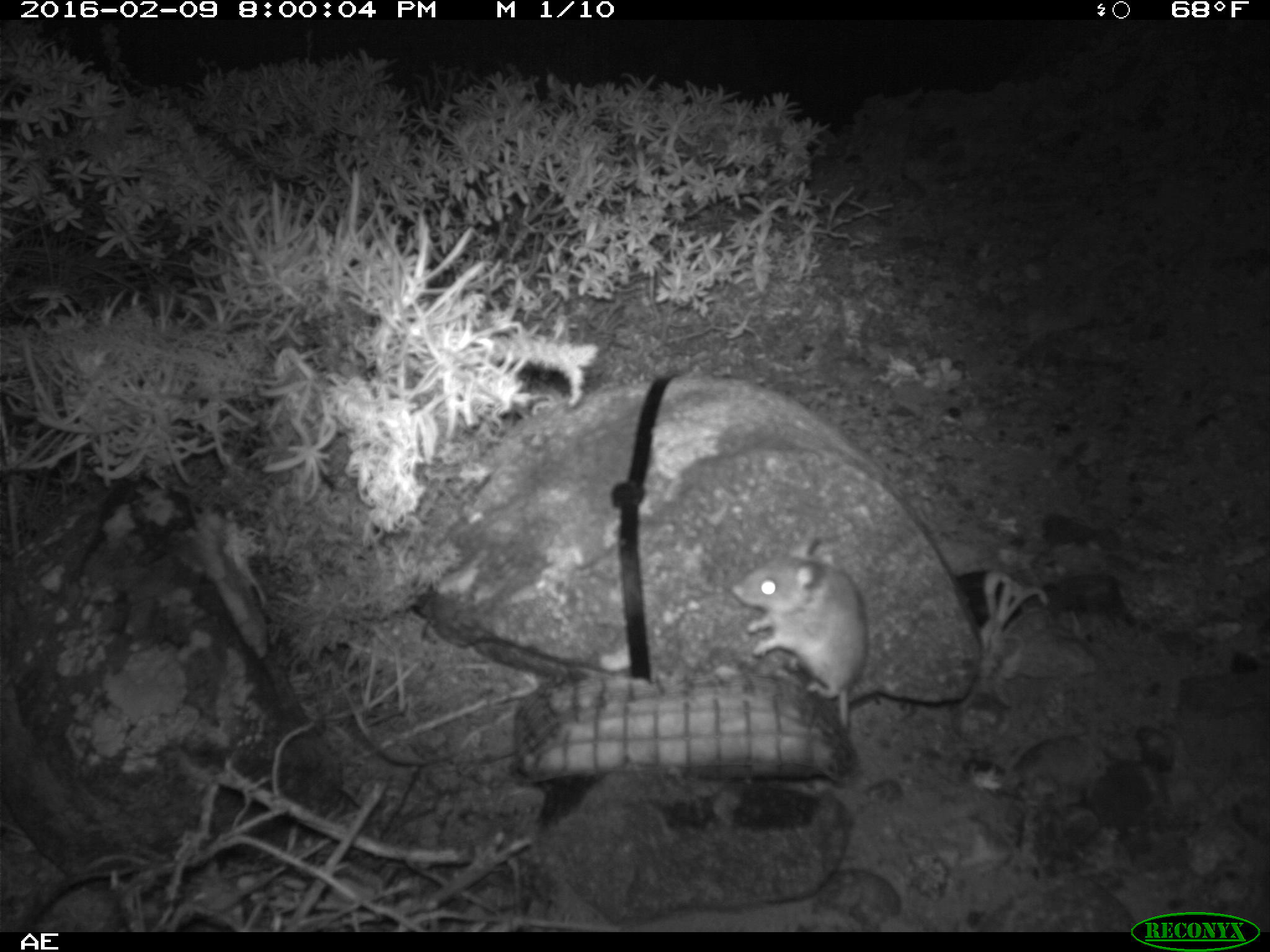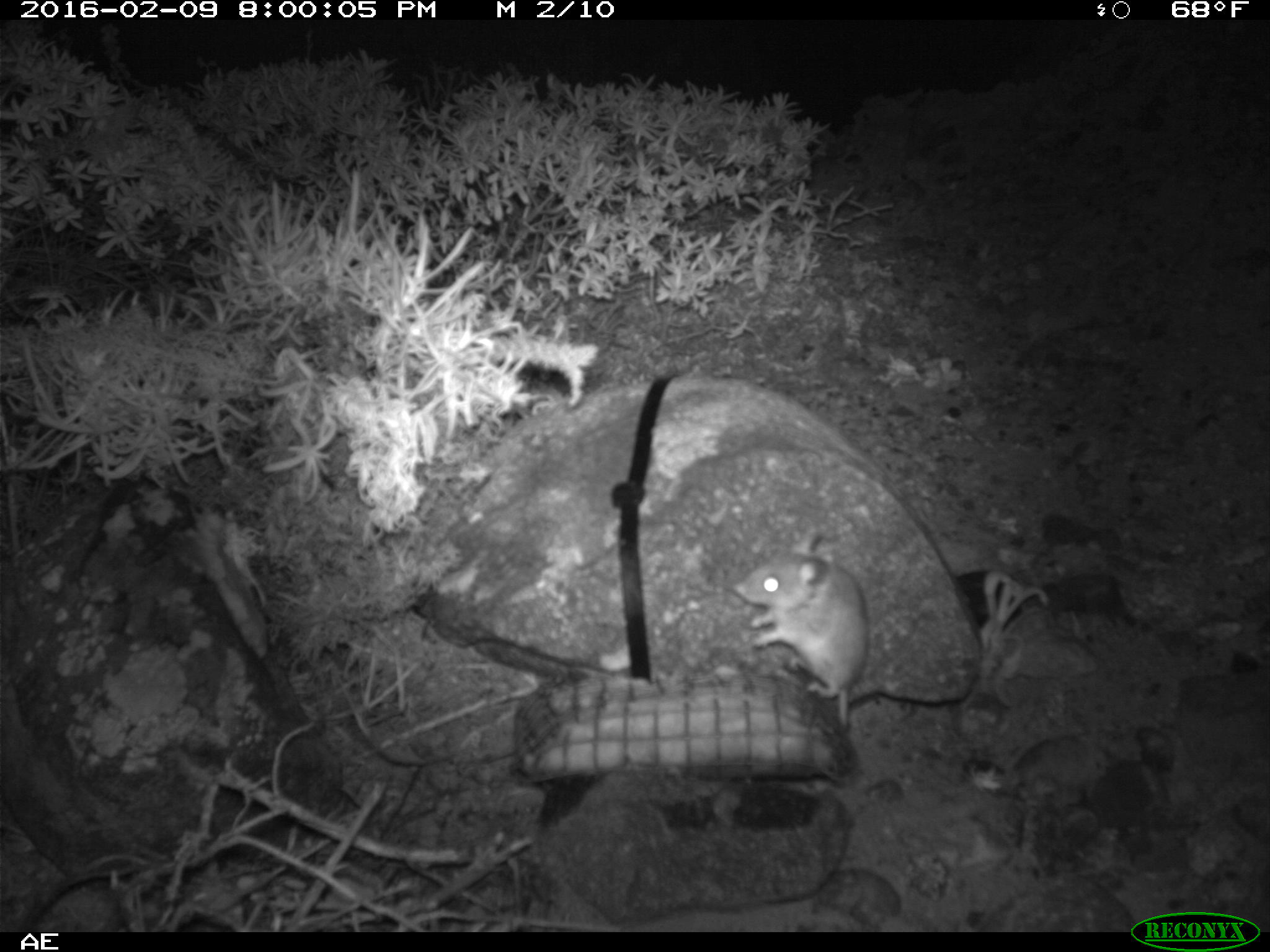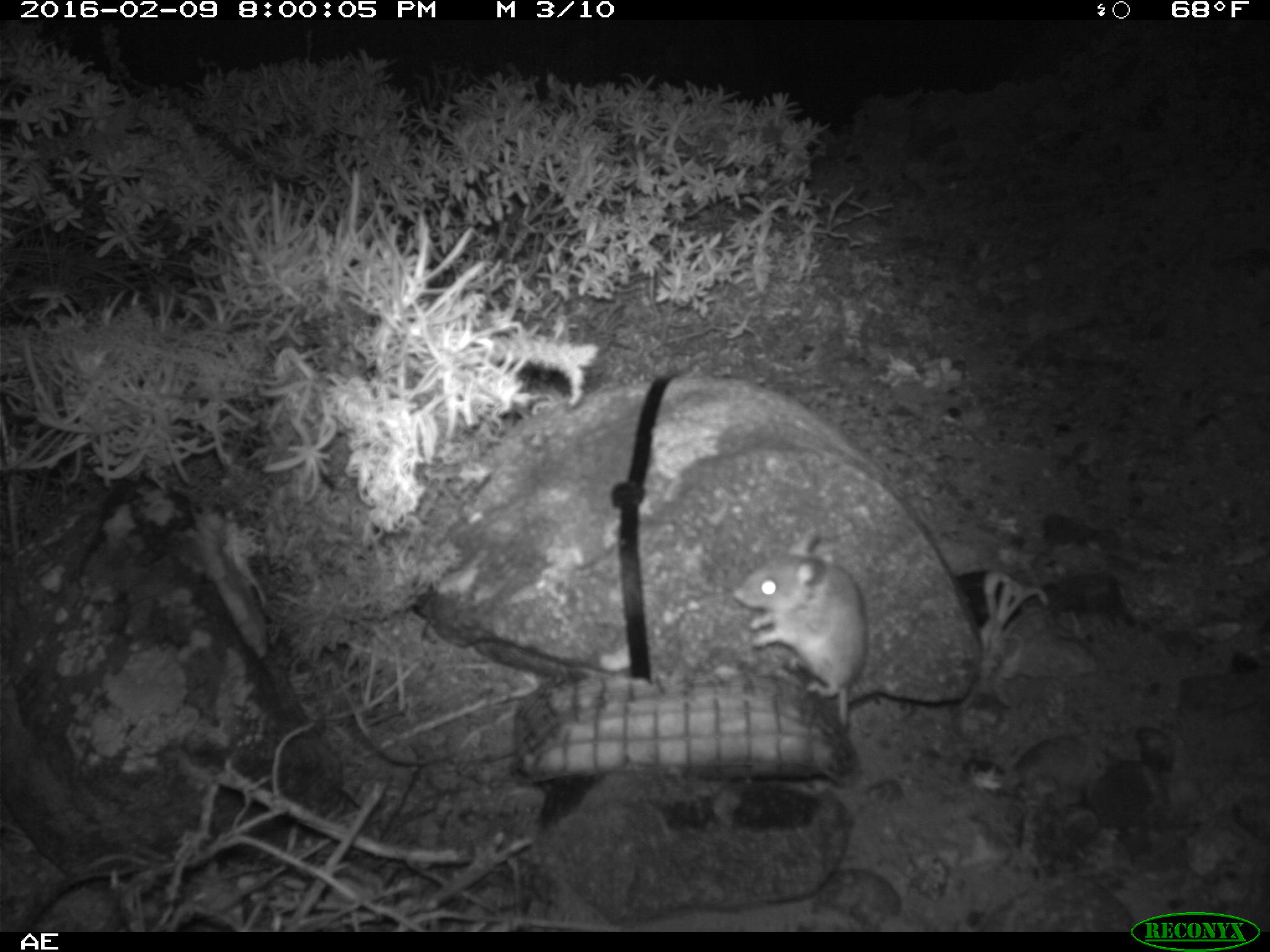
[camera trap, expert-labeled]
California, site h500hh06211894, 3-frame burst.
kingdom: Animalia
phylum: Chordata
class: Mammalia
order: Rodentia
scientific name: Rodentia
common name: rodent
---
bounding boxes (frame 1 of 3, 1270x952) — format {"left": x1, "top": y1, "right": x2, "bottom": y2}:
rodent: {"left": 730, "top": 538, "right": 863, "bottom": 729}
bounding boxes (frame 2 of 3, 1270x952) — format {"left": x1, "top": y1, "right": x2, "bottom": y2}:
rodent: {"left": 732, "top": 525, "right": 982, "bottom": 738}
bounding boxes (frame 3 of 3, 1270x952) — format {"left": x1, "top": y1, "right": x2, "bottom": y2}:
rodent: {"left": 734, "top": 529, "right": 872, "bottom": 731}